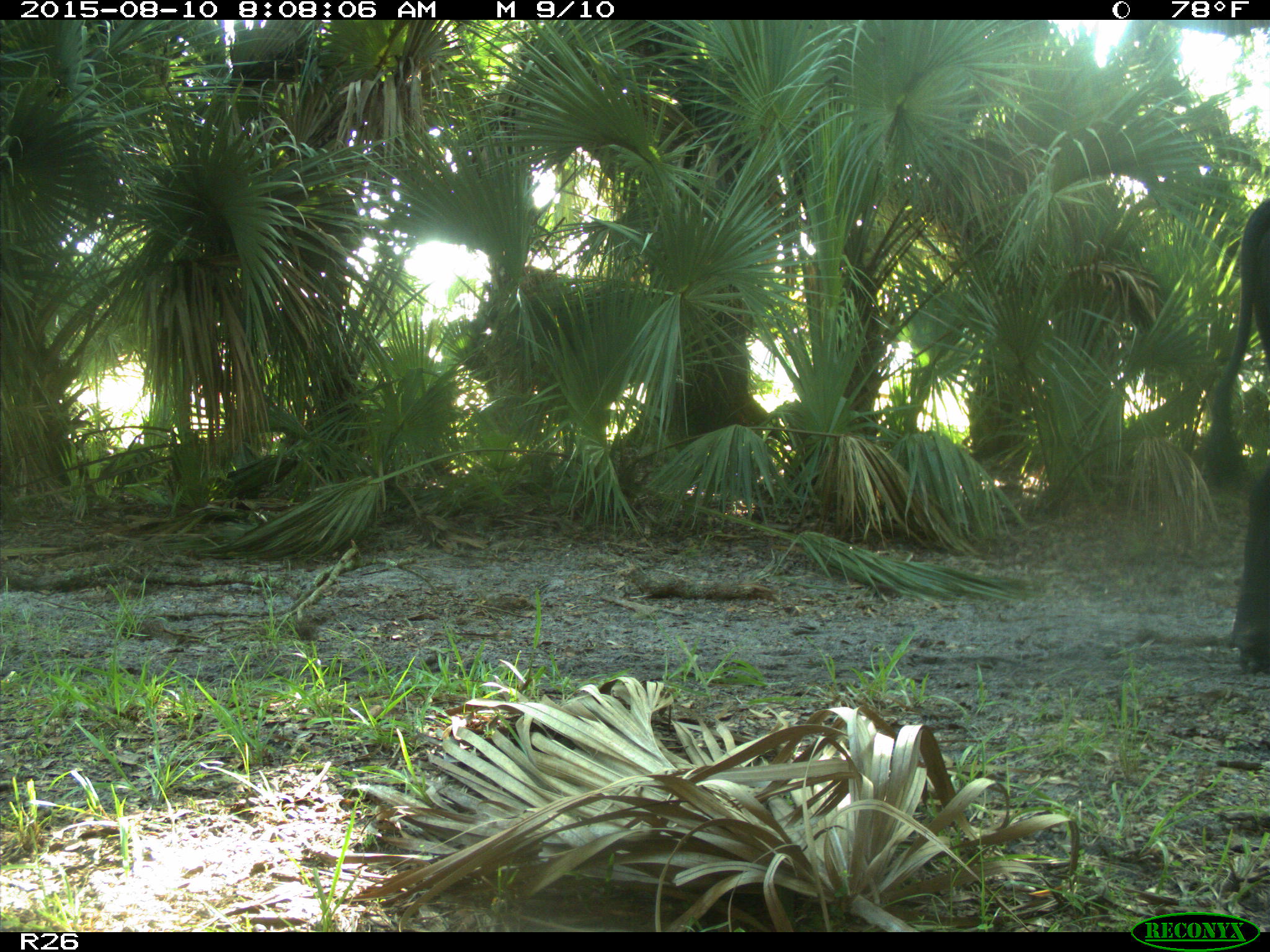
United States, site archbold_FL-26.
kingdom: Animalia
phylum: Chordata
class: Mammalia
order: Artiodactyla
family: Bovidae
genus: Bos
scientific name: Bos taurus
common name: domestic cow